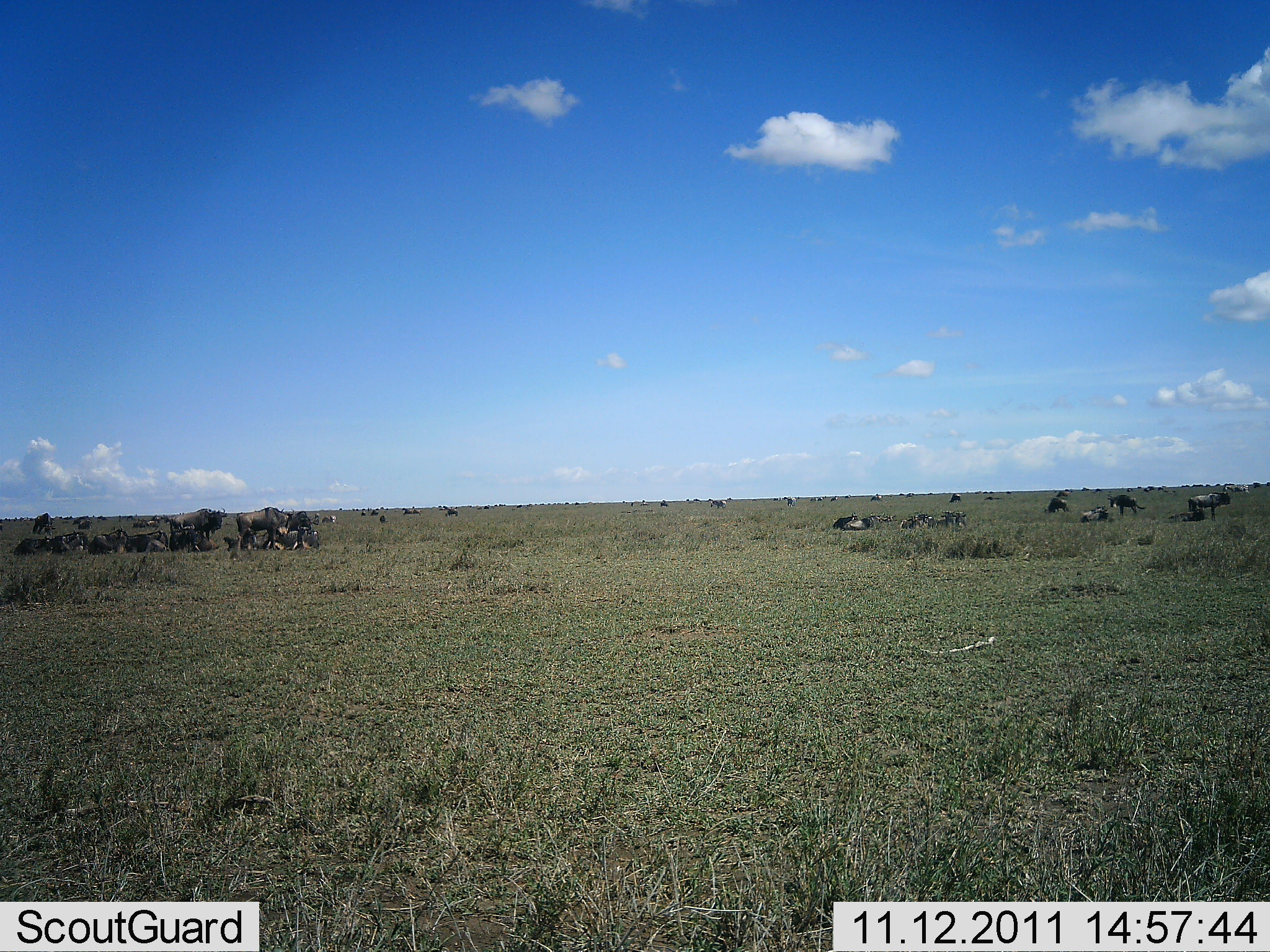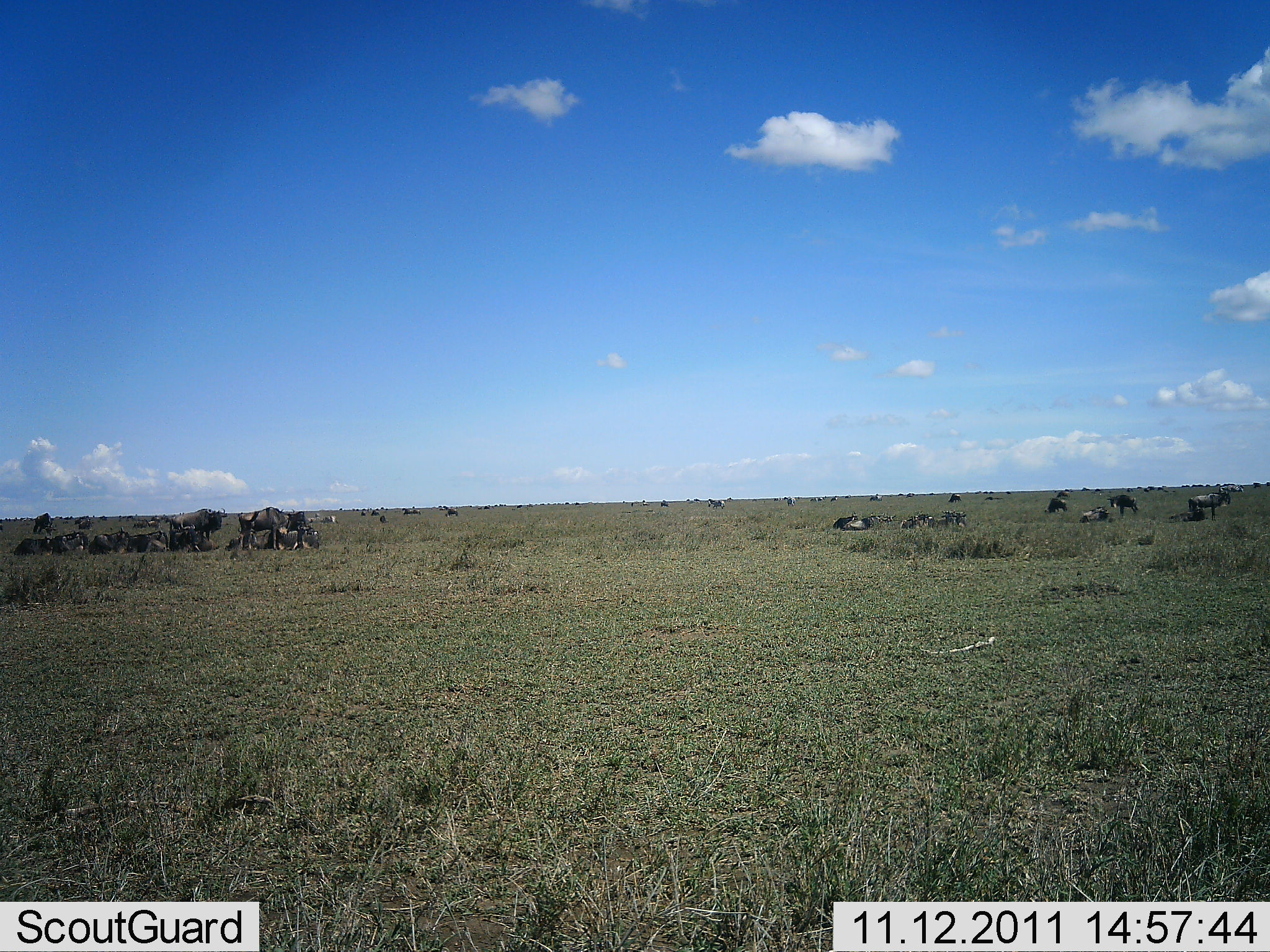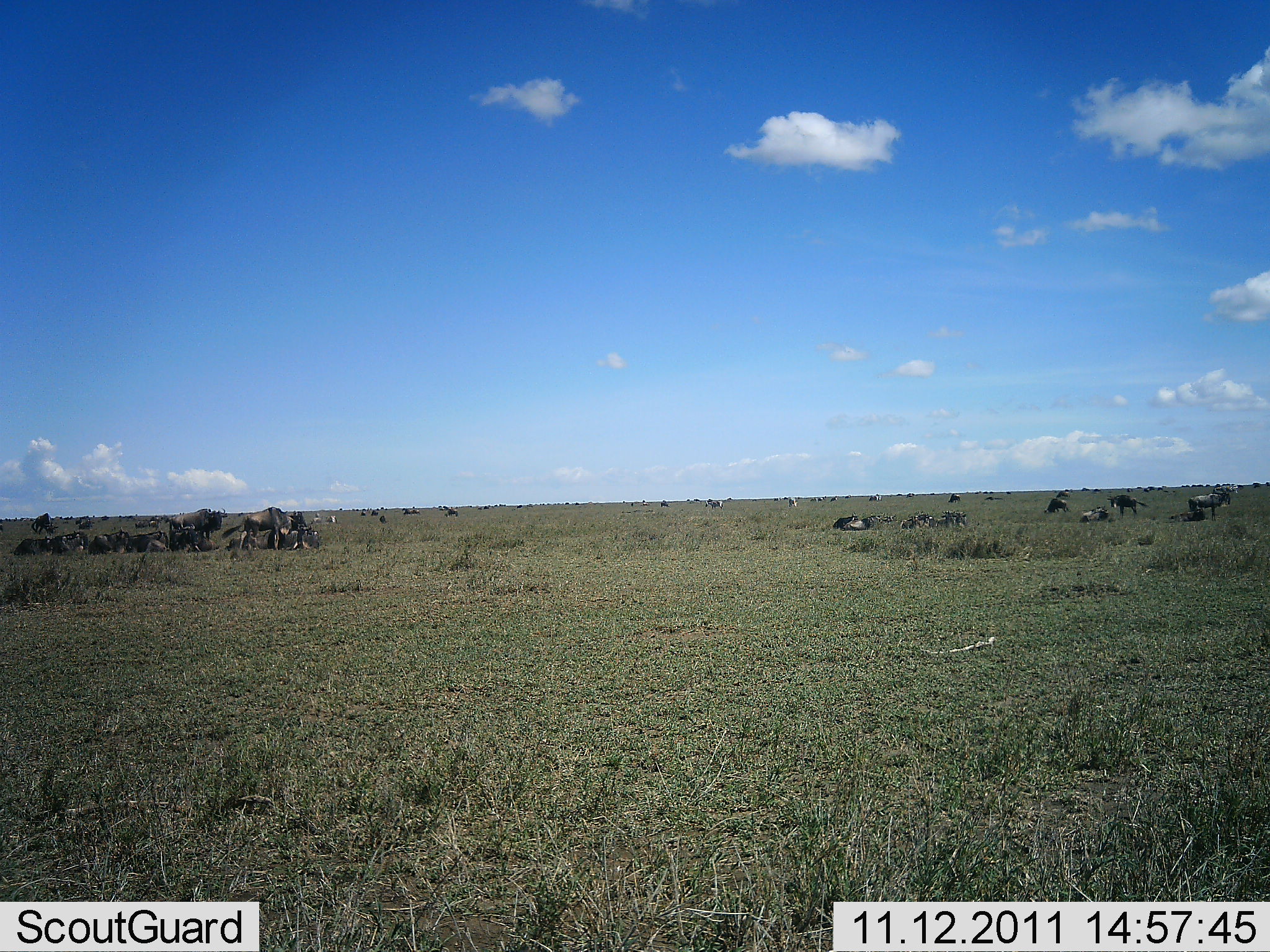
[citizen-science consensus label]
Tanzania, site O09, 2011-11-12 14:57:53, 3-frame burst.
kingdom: Animalia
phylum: Chordata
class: Mammalia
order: Artiodactyla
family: Bovidae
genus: Connochaetes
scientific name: Connochaetes taurinus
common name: blue wildebeest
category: wildebeest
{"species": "wildebeest (blue wildebeest) (Connochaetes taurinus)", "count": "11-50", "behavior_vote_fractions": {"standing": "58%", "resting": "75%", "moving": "17%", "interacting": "17%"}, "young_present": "8%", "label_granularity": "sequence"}